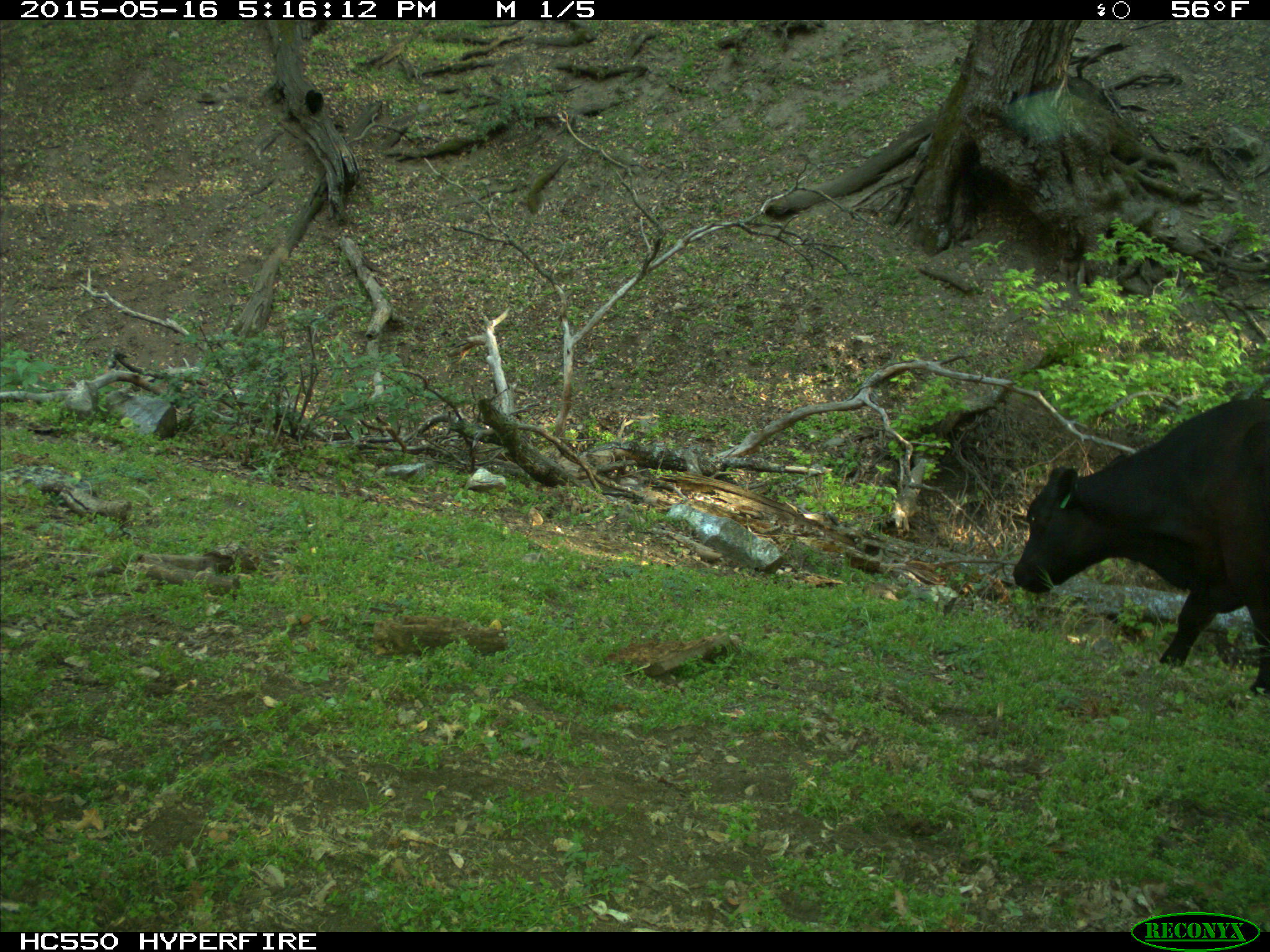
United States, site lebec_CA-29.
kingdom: Animalia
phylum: Chordata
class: Mammalia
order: Artiodactyla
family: Bovidae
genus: Bos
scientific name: Bos taurus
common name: domestic cow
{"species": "Bos taurus (domestic cow)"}